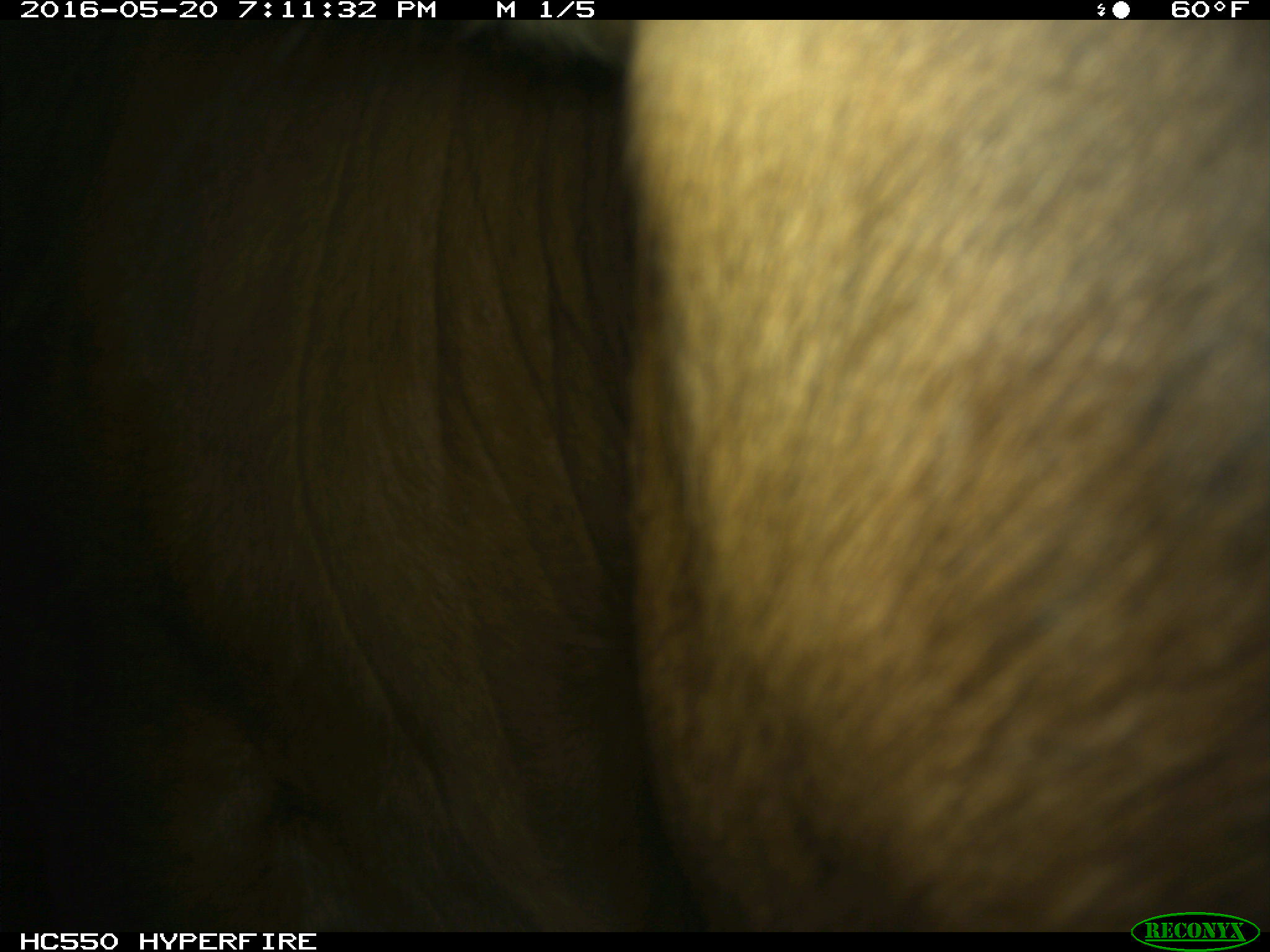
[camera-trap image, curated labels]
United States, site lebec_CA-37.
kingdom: Animalia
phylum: Chordata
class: Mammalia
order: Artiodactyla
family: Bovidae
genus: Bos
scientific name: Bos taurus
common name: domestic cow